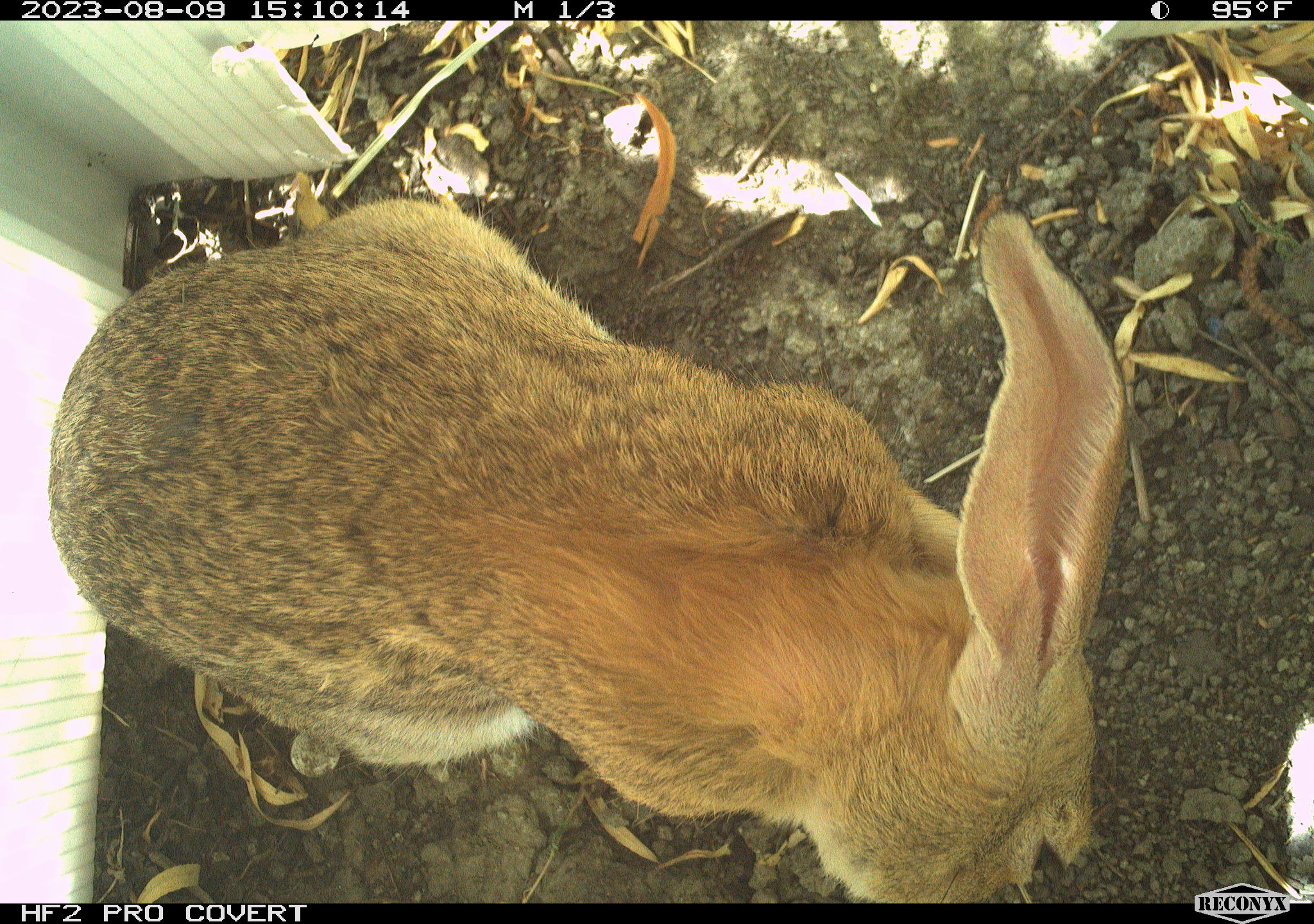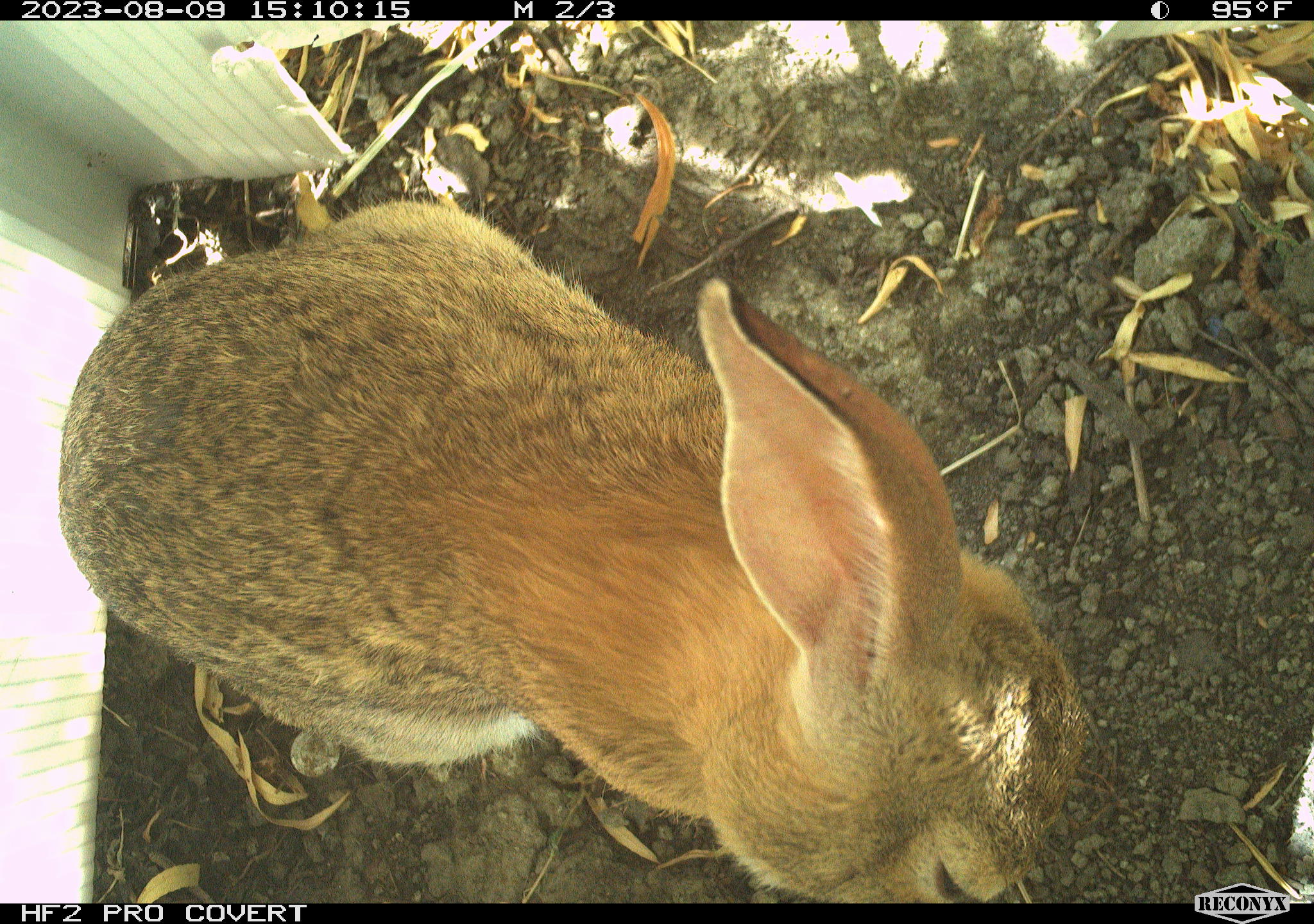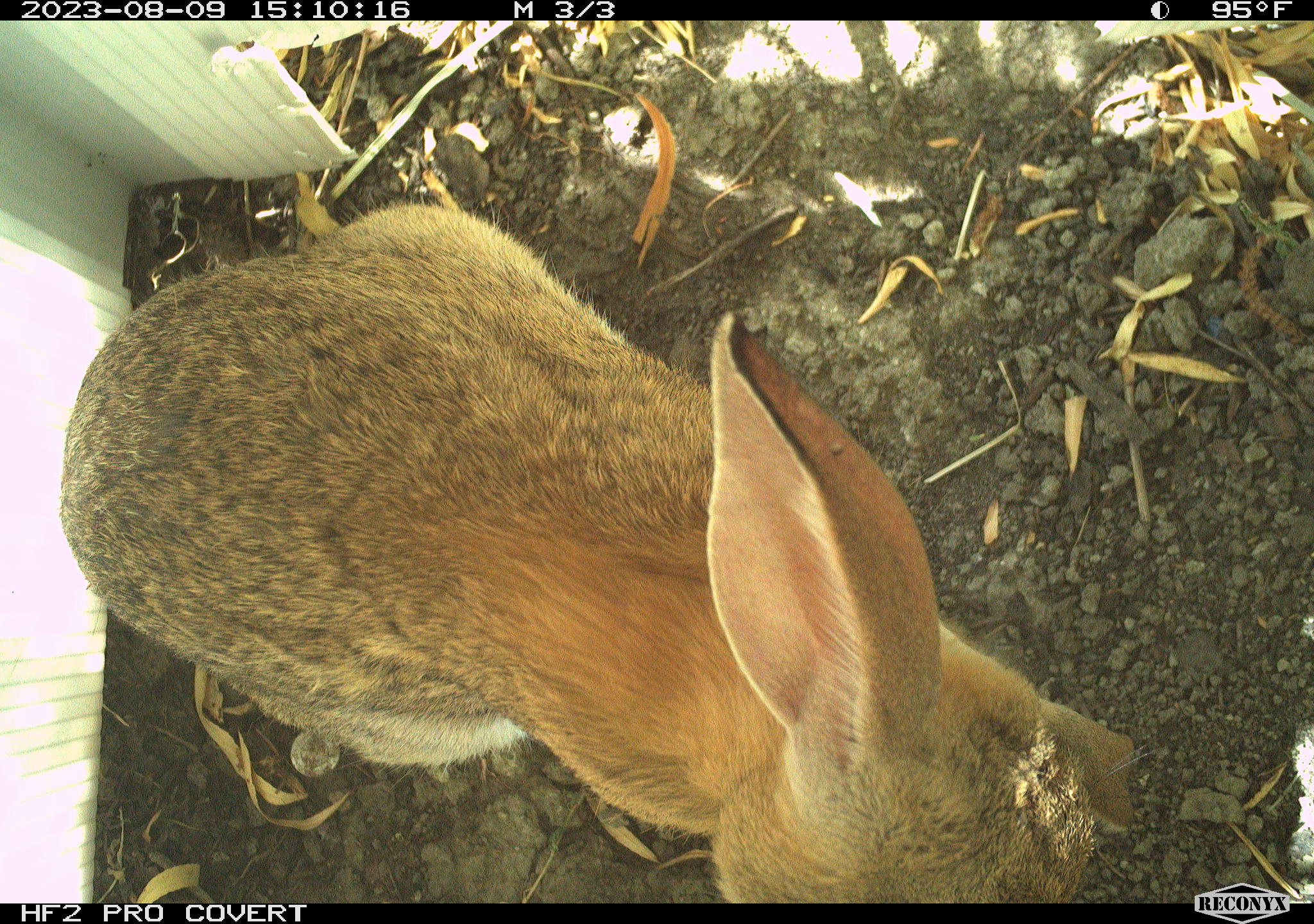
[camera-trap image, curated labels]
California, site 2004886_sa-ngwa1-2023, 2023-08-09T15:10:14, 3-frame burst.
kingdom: Animalia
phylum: Chordata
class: Mammalia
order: Lagomorpha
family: Leporidae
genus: Sylvilagus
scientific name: Sylvilagus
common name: cottontail rabbits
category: sylvilagus species